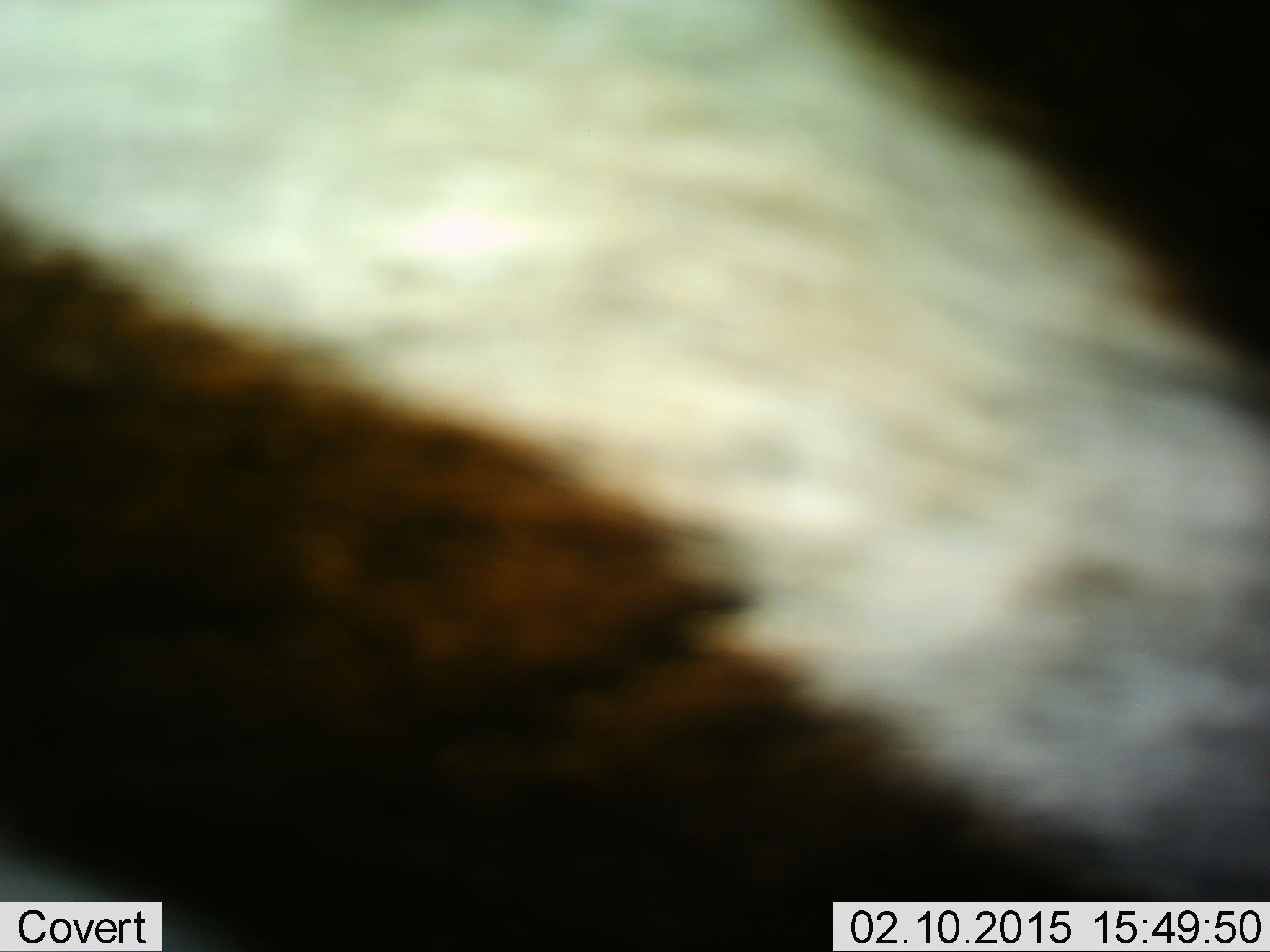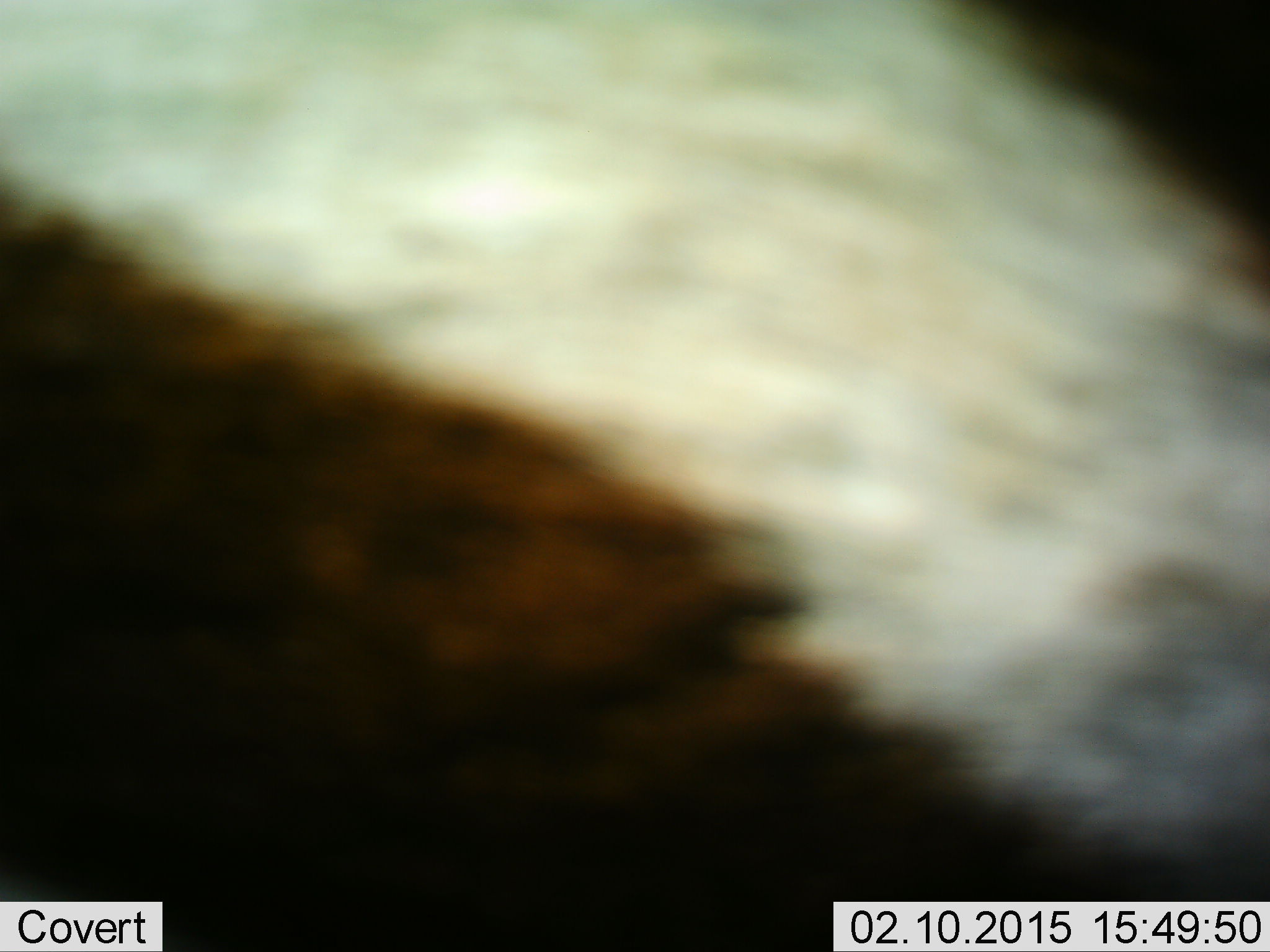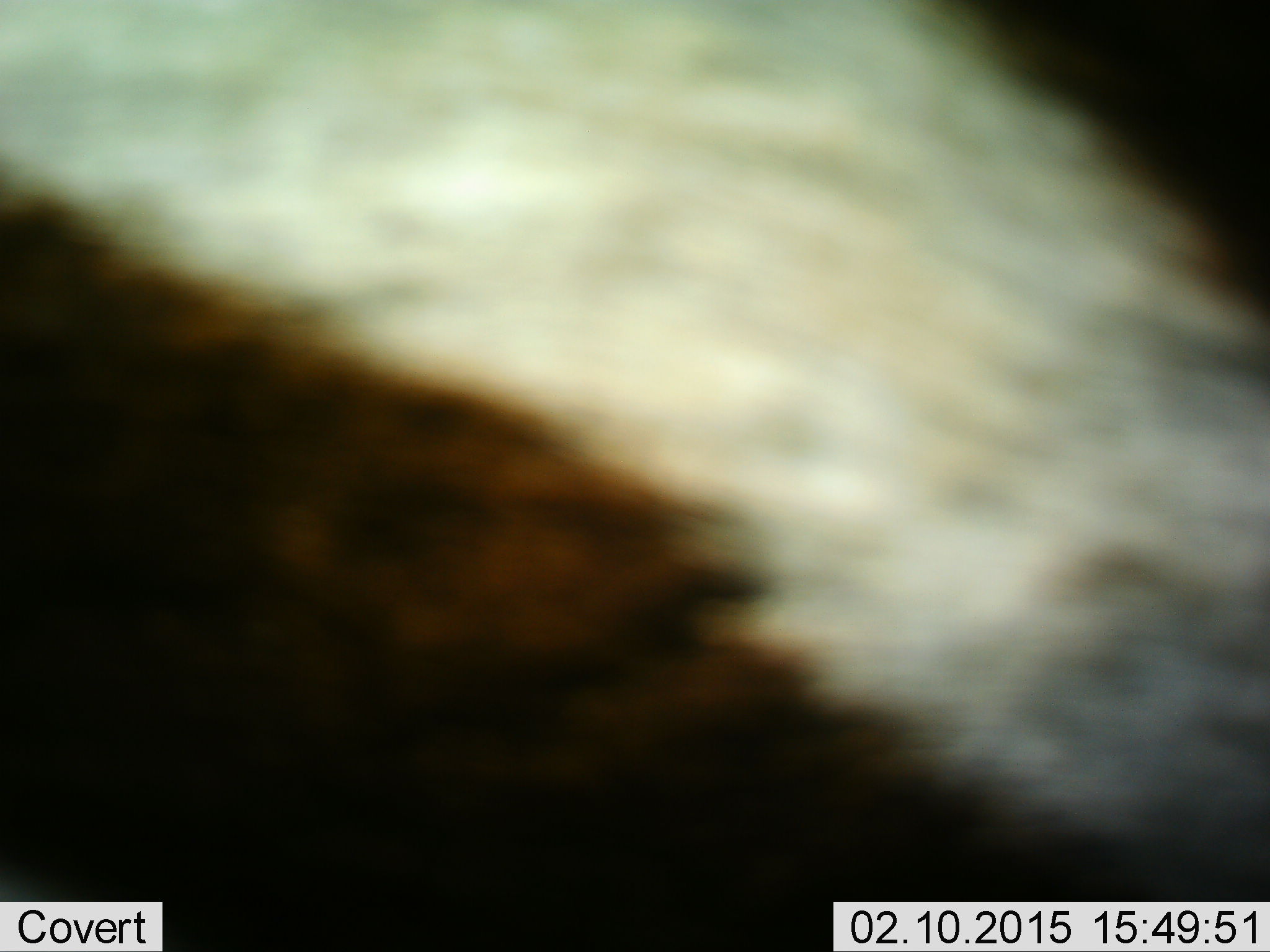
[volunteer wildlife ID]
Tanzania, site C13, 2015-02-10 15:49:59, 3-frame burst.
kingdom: Animalia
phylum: Chordata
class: Mammalia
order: Carnivora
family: Mustelidae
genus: Mellivora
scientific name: Mellivora capensis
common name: honey badger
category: honeybadger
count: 1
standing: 50%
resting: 0%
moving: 50%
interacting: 0%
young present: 0%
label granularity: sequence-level